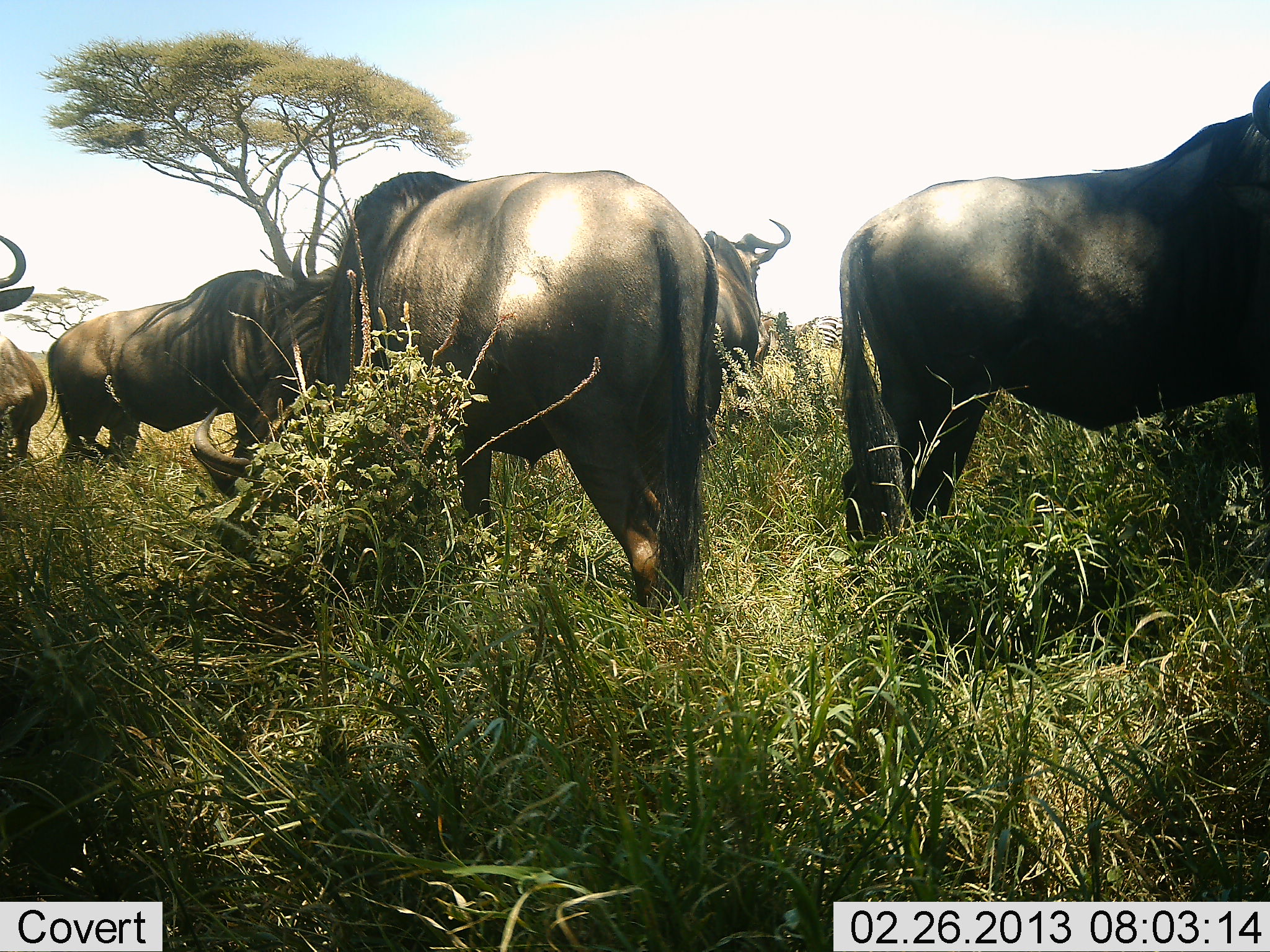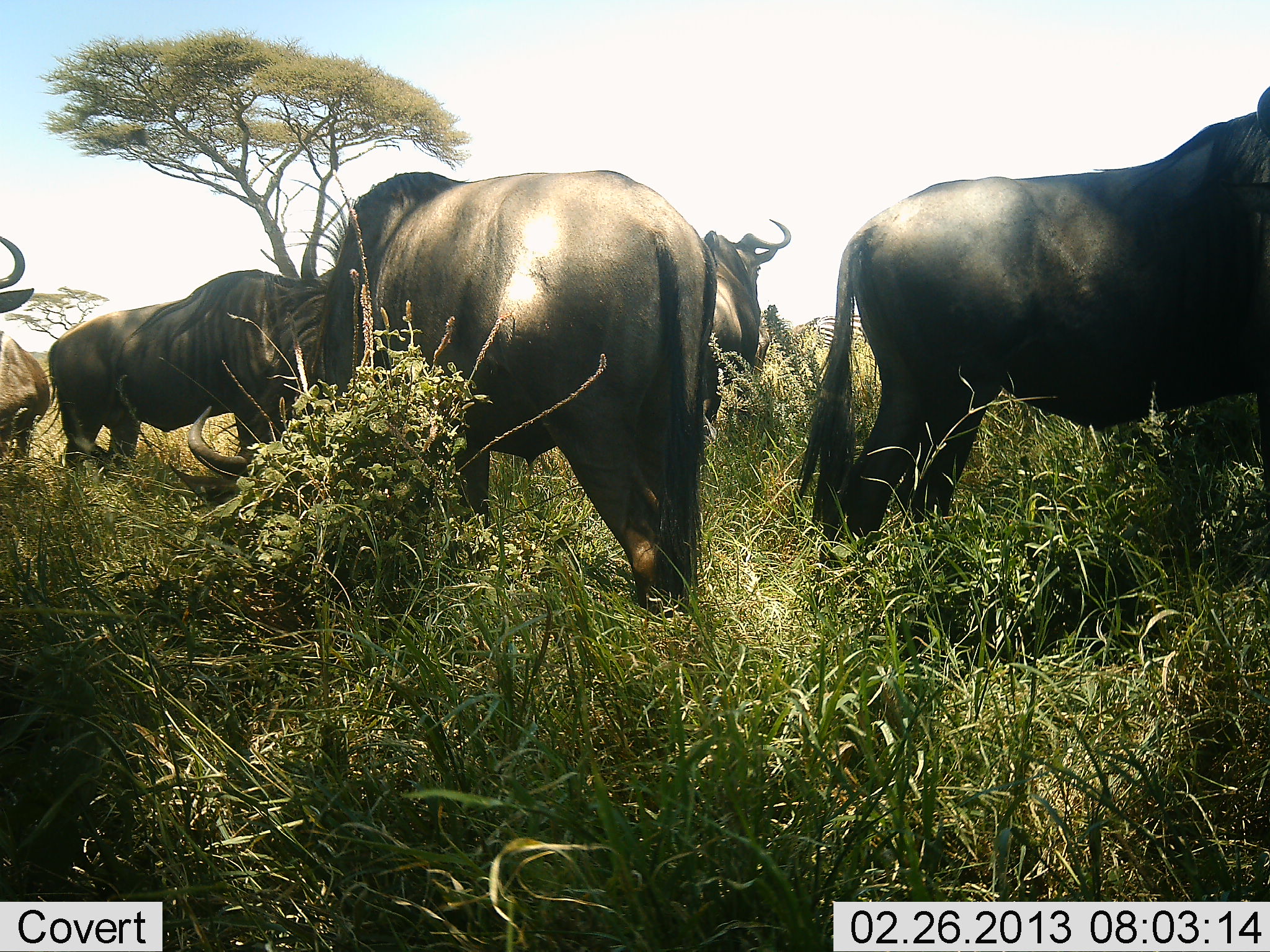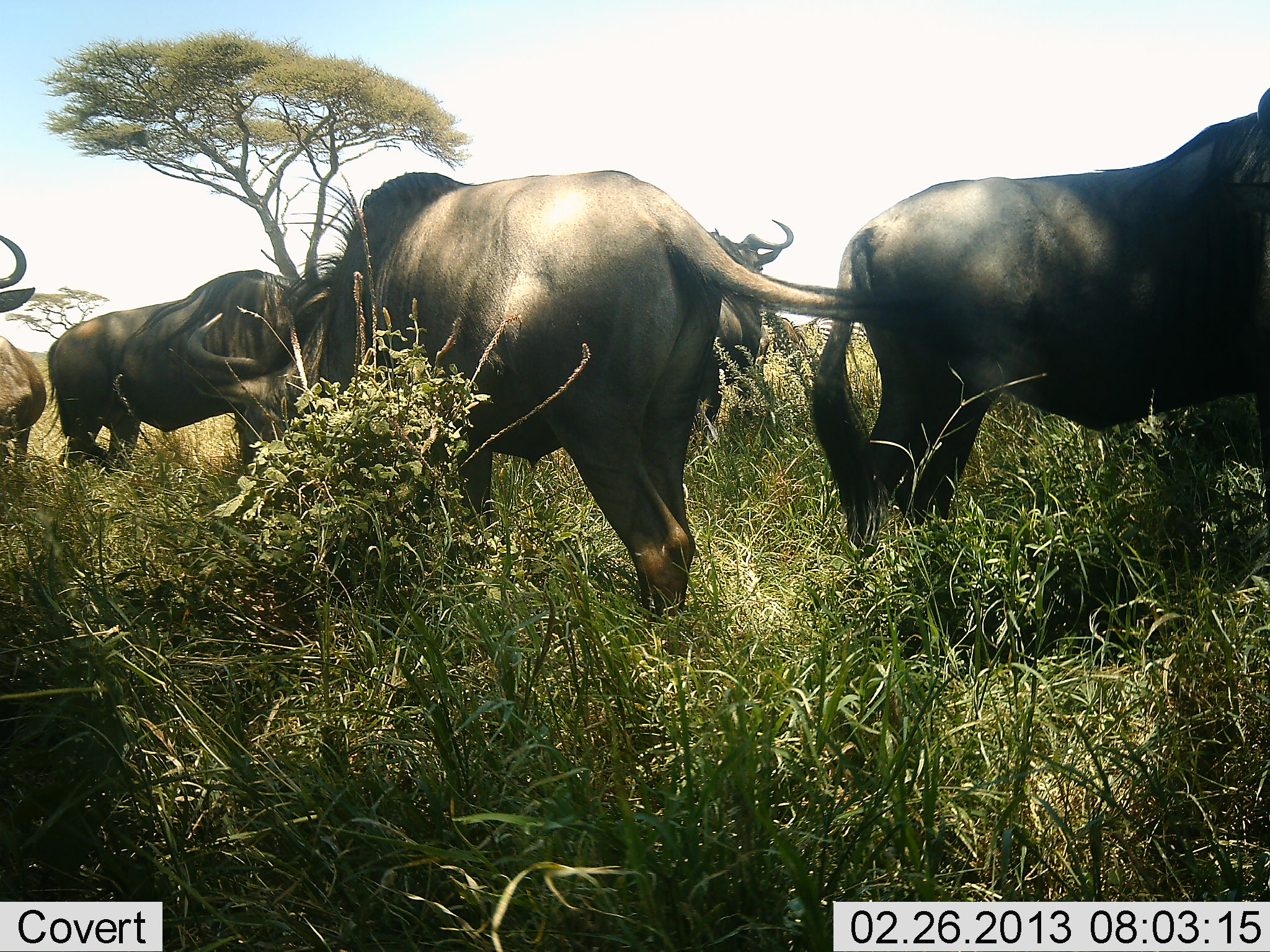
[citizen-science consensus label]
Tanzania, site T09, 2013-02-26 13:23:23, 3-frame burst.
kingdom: Animalia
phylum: Chordata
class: Mammalia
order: Artiodactyla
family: Bovidae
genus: Connochaetes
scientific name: Connochaetes taurinus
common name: blue wildebeest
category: wildebeest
Wildebeest (blue wildebeest) (Connochaetes taurinus), count 5. Behavior (volunteer vote fractions): standing 67%, resting 10%, moving 5%, interacting 0%. Young present (vote fraction): 0%. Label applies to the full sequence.